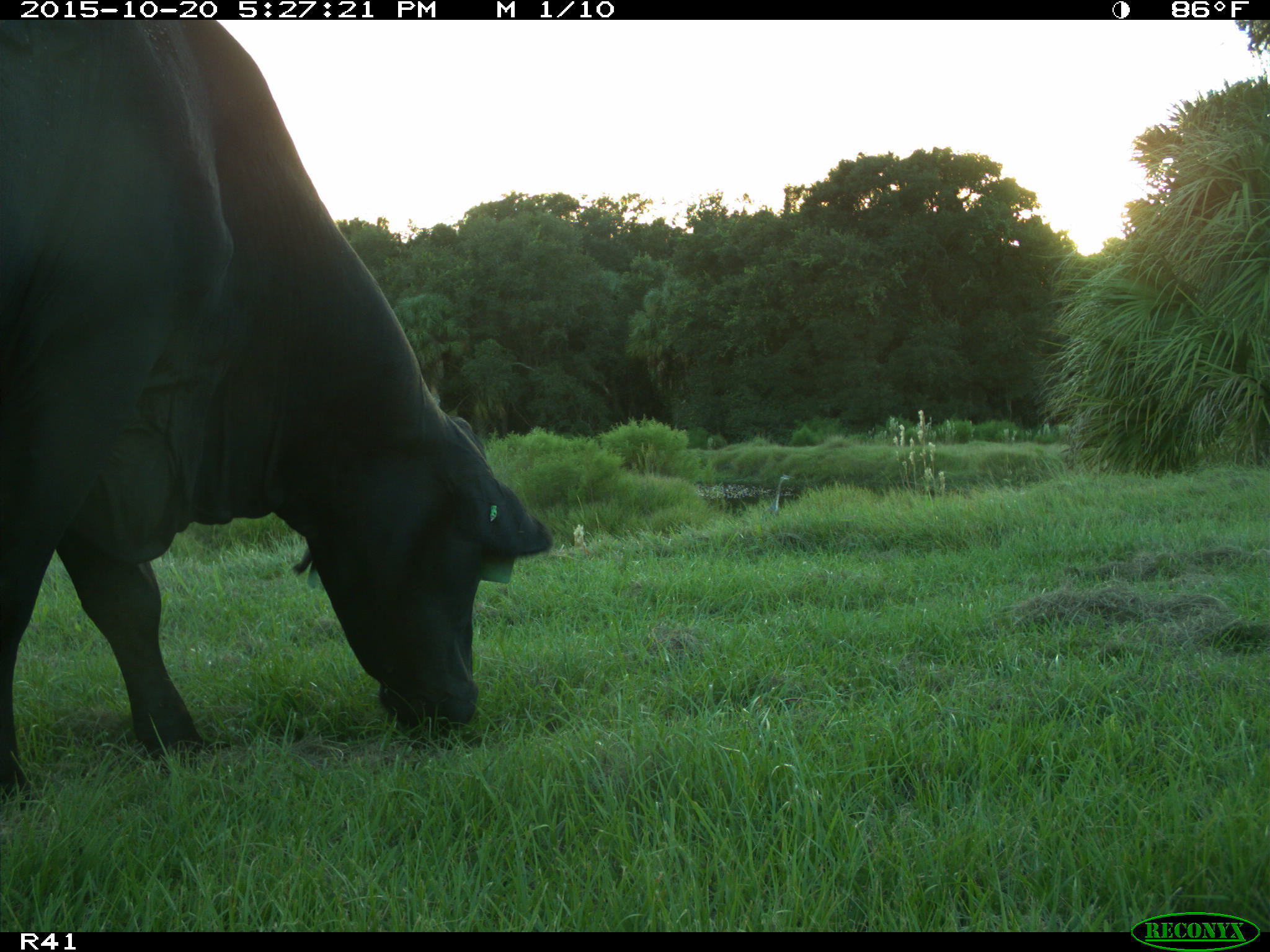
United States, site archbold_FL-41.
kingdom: Animalia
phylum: Chordata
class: Mammalia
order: Artiodactyla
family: Bovidae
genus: Bos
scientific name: Bos taurus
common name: domestic cow